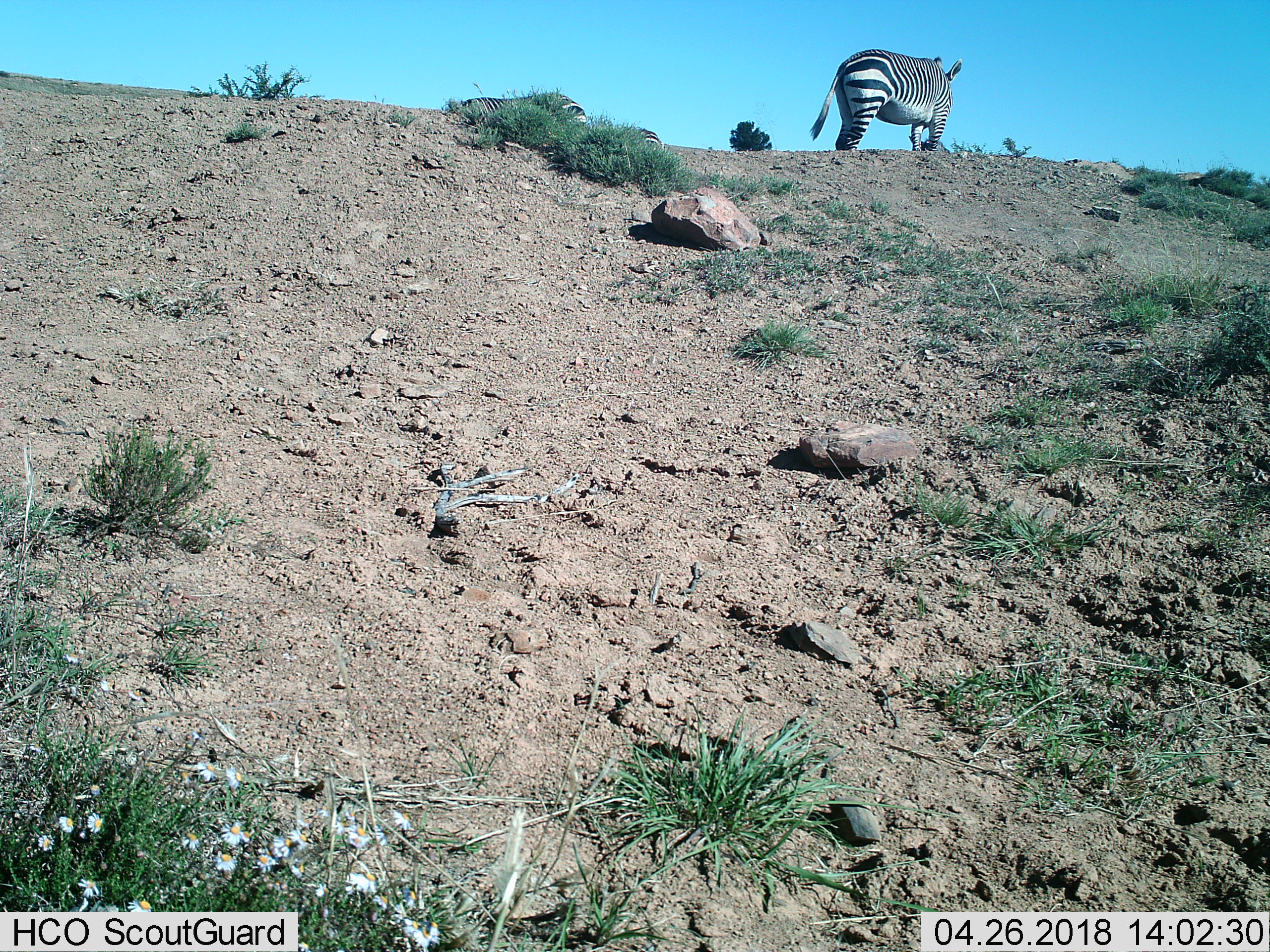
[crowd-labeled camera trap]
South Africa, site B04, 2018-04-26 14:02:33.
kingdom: Animalia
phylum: Chordata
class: Mammalia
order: Perissodactyla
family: Equidae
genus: Equus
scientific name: Equus zebra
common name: mountain zebra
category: zebramountain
Zebramountain (mountain zebra) (Equus zebra), count 1. Behavior (volunteer vote fractions): standing 88%, resting 0%, moving 25%, interacting 0%. Young present (vote fraction): 0%. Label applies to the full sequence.